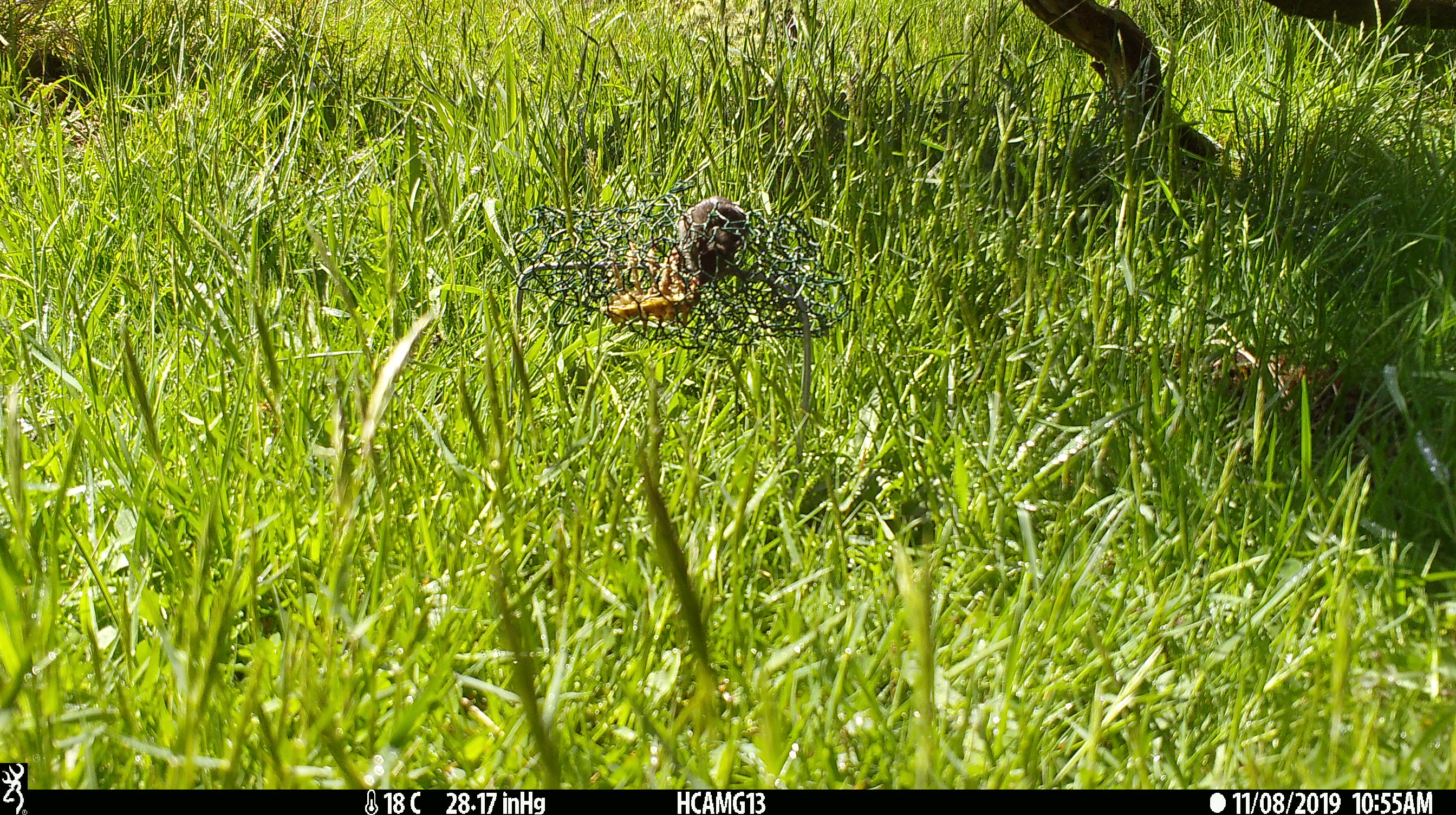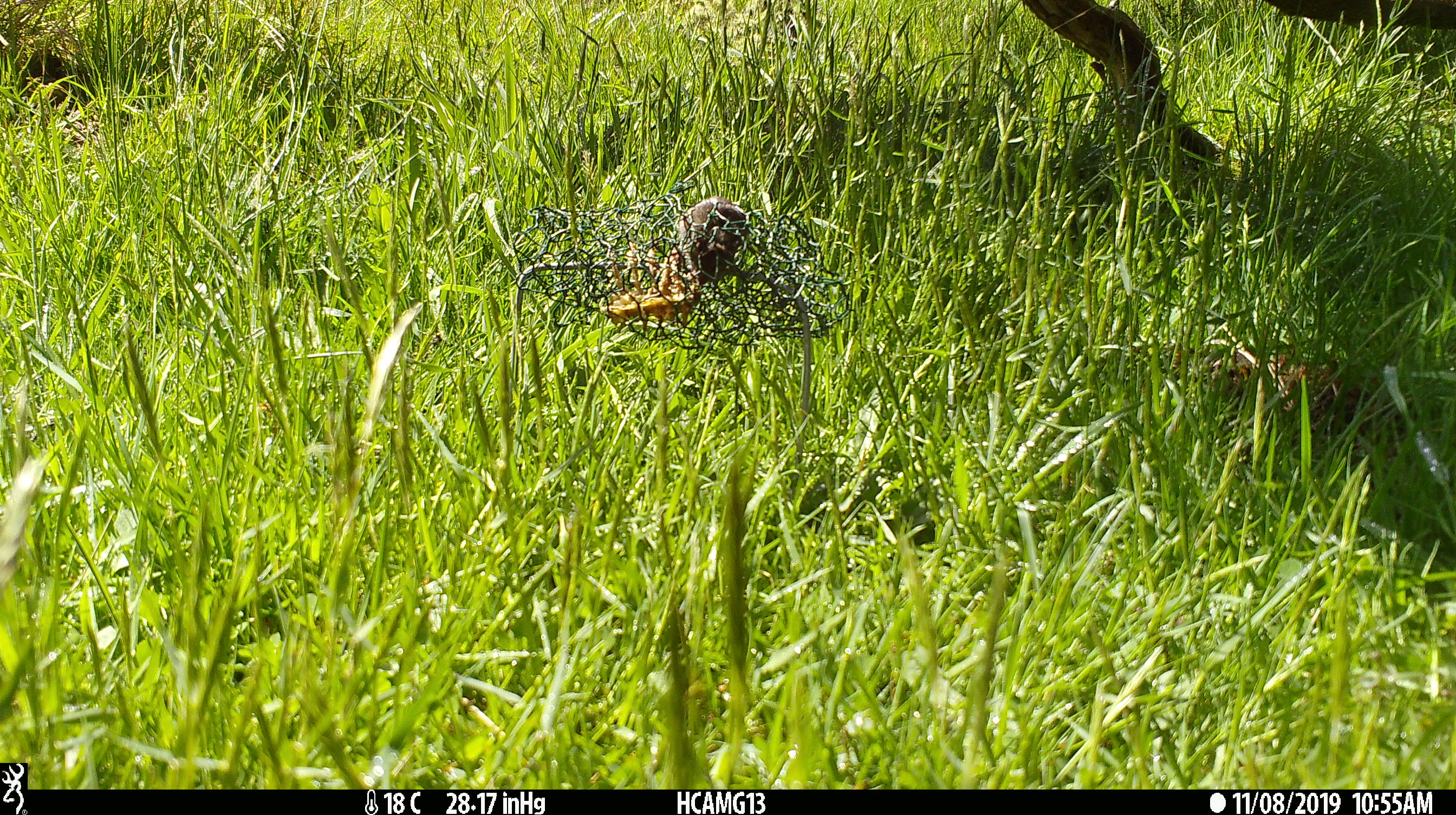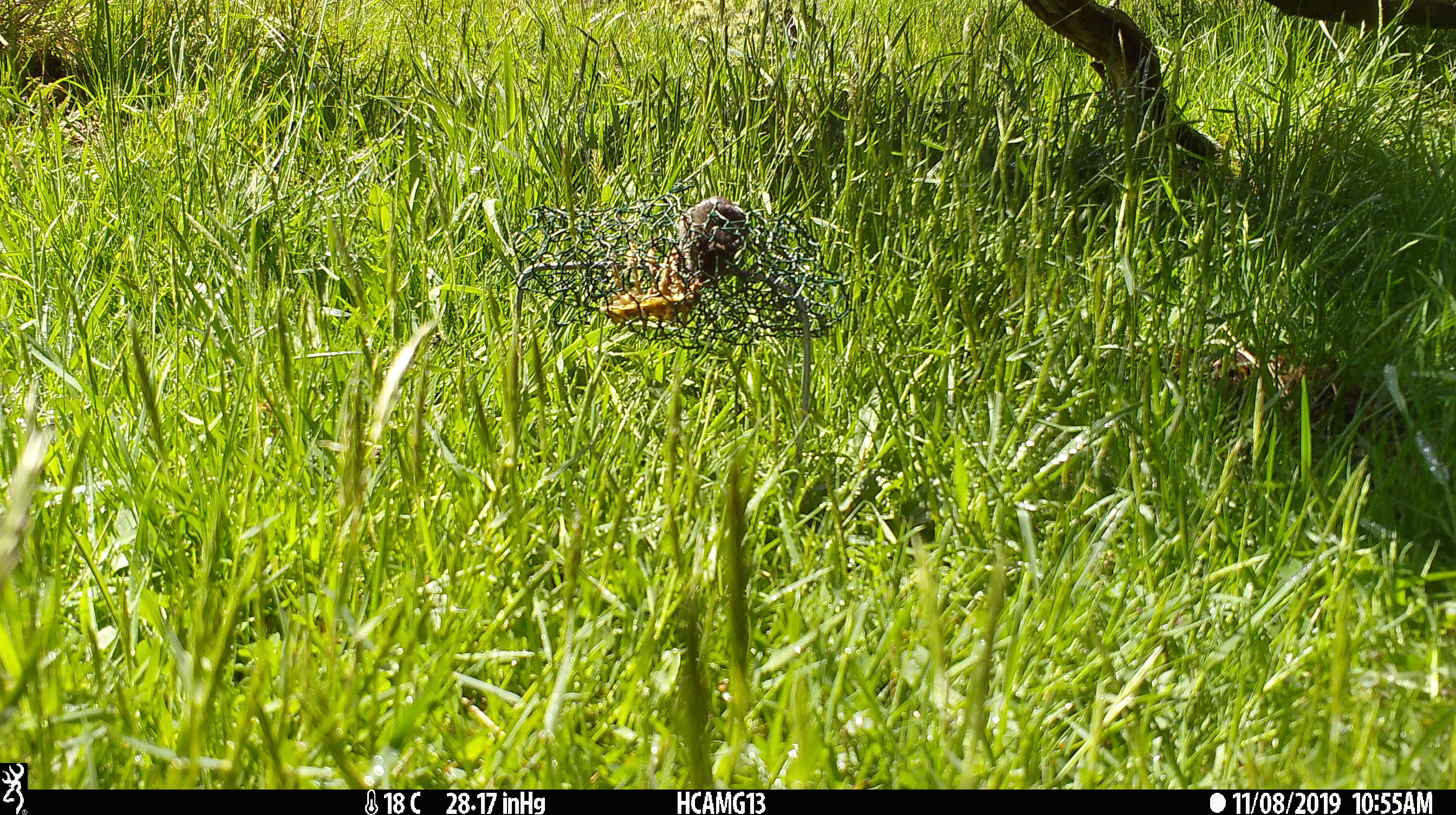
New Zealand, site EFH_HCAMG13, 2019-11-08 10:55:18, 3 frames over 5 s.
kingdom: Animalia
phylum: Chordata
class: Mammalia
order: Rodentia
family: Muridae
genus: Mus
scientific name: Mus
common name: mouse